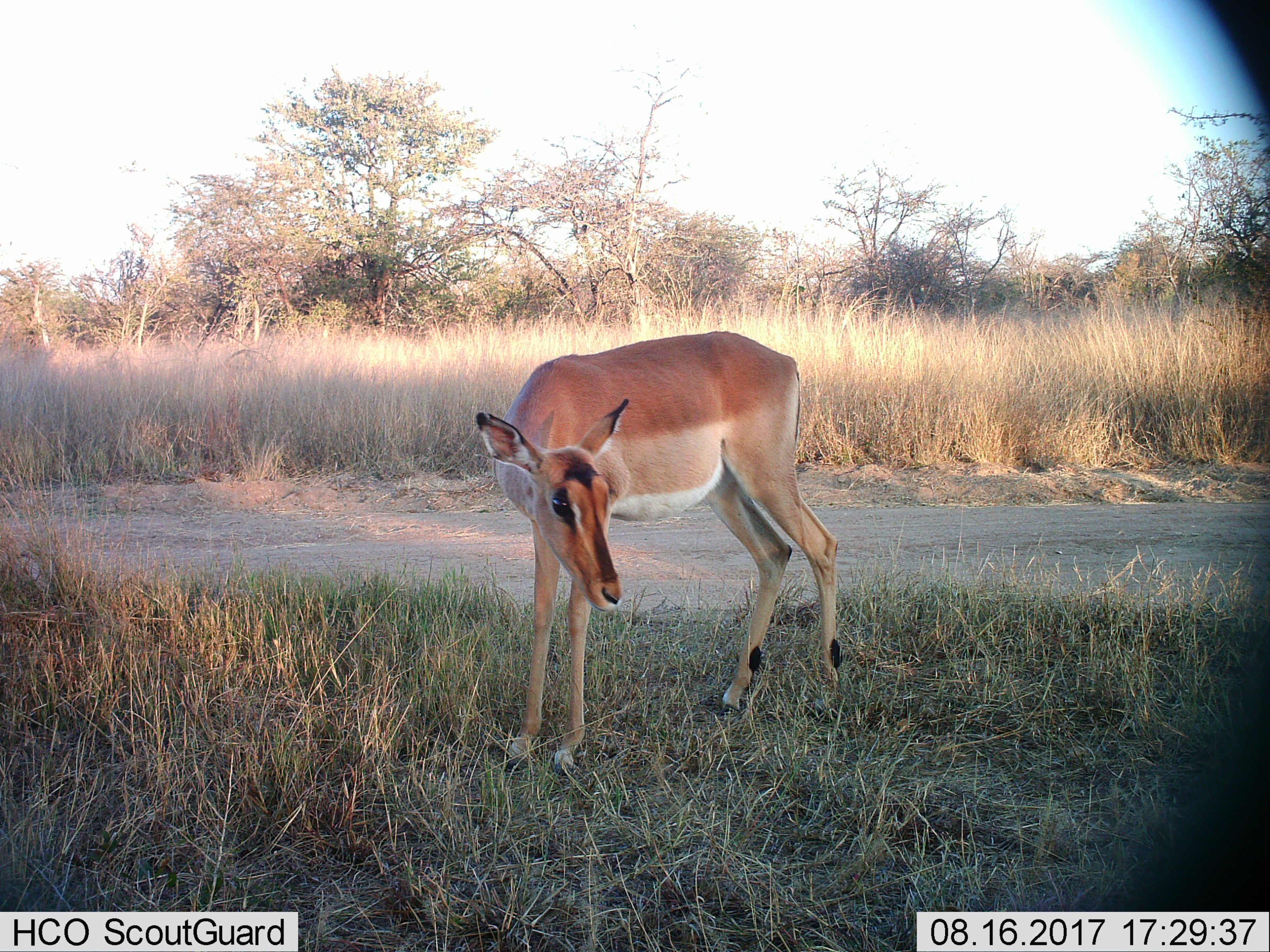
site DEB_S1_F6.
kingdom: Animalia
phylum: Chordata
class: Mammalia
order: Artiodactyla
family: Bovidae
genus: Aepyceros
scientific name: Aepyceros melampus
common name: impala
Impala (Aepyceros melampus), count 1. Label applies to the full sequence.